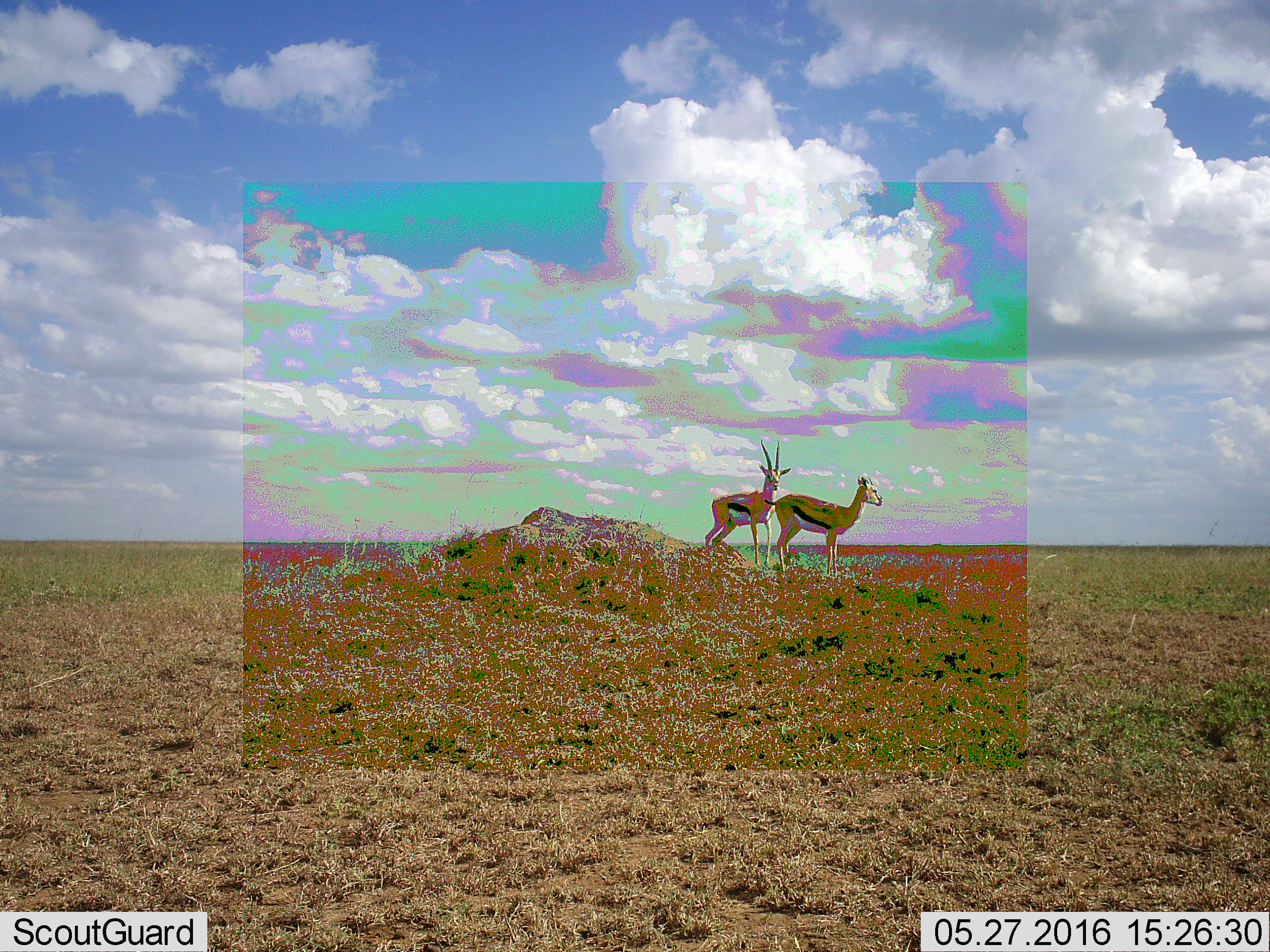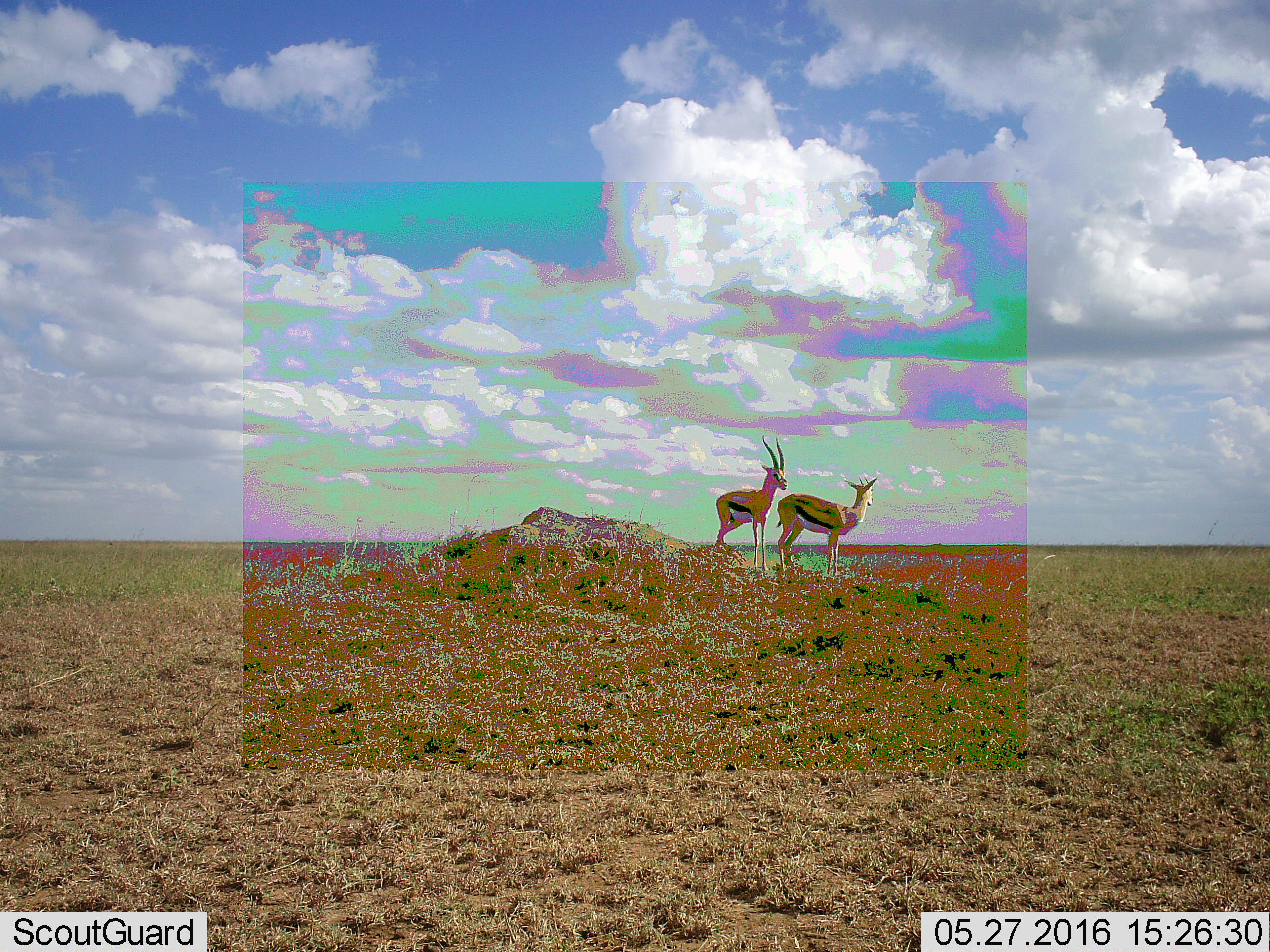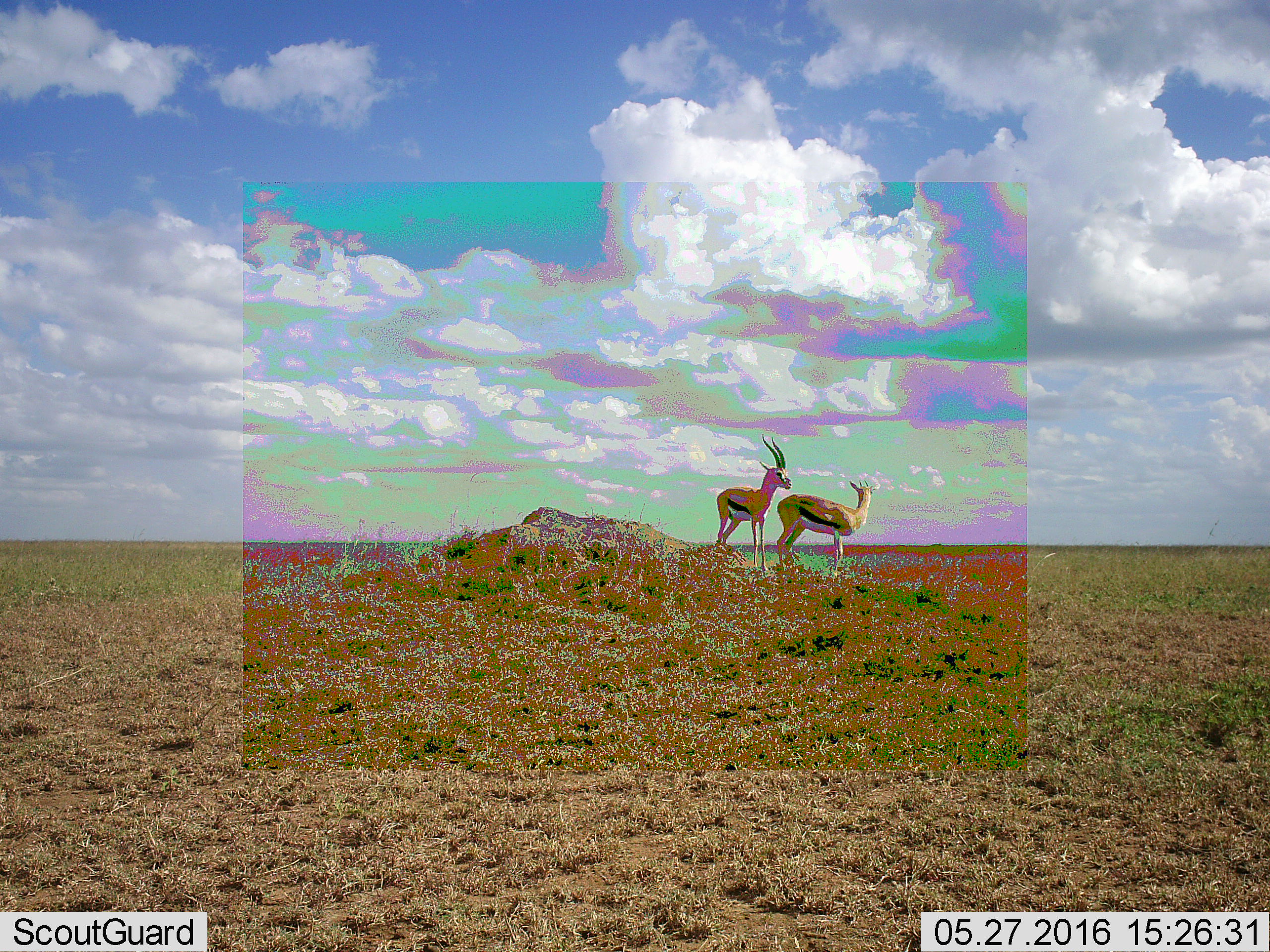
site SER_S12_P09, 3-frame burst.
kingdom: Animalia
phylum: Chordata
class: Mammalia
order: Artiodactyla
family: Bovidae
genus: Eudorcas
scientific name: Eudorcas thomsonii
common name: thomson's gazelle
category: gazellethomsons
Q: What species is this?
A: Gazellethomsons (thomson's gazelle) (Eudorcas thomsonii).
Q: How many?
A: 2.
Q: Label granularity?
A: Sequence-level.